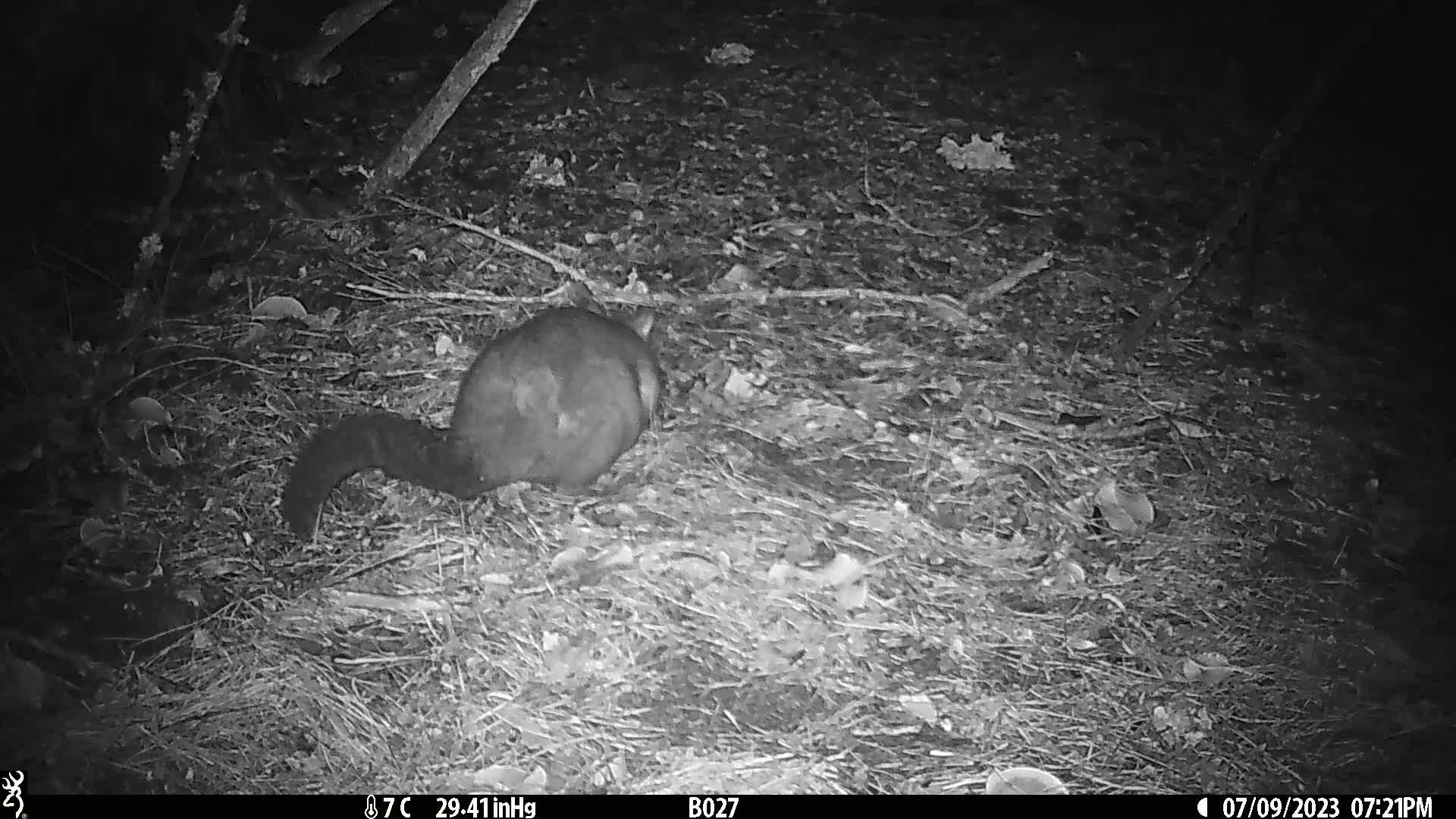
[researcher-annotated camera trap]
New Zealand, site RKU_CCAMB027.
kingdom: Animalia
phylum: Chordata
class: Mammalia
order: Diprotodontia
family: Phalangeridae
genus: Trichosurus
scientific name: Trichosurus vulpecula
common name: common brushtail possum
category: possum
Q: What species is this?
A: Possum (common brushtail possum) (Trichosurus vulpecula).